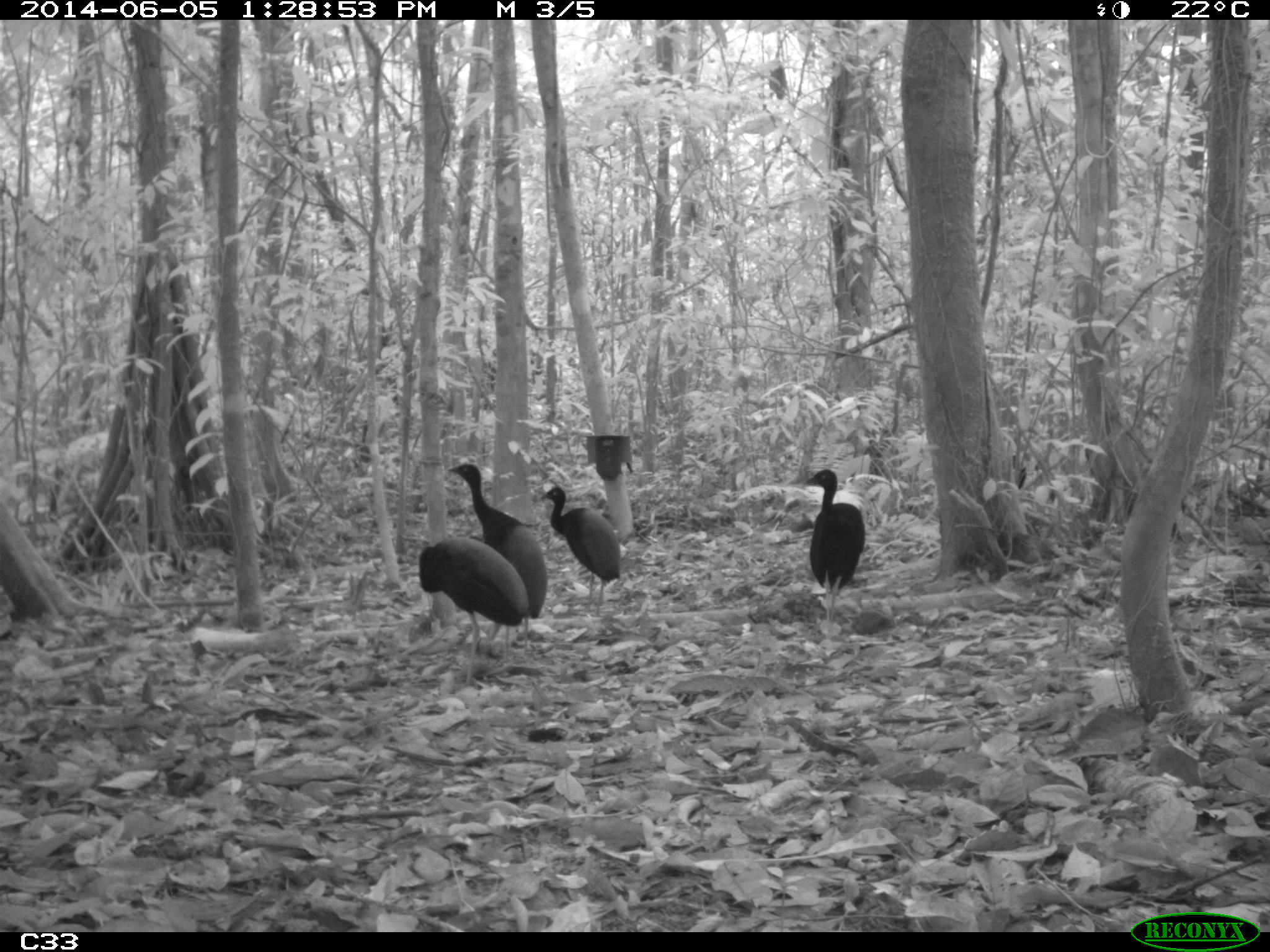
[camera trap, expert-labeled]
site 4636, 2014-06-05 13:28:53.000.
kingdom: Animalia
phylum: Chordata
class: Aves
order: Gruiformes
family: Psophiidae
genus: Psophia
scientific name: Psophia crepitans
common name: gray-winged trumpeter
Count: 6.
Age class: adult.